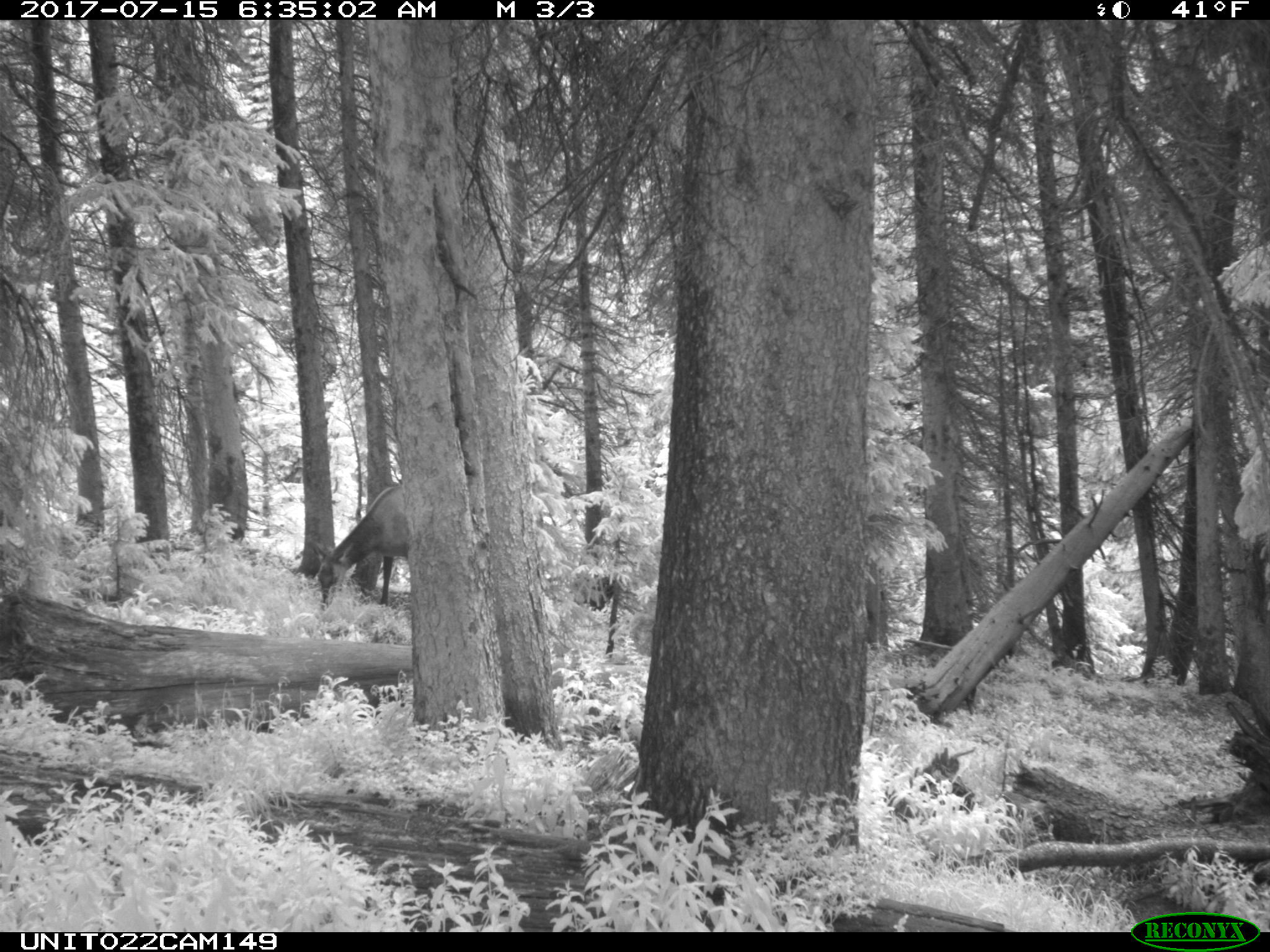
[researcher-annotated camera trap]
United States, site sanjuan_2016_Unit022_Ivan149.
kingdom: Animalia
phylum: Chordata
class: Mammalia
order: Artiodactyla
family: Cervidae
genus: Cervus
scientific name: Cervus elaphus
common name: red deer